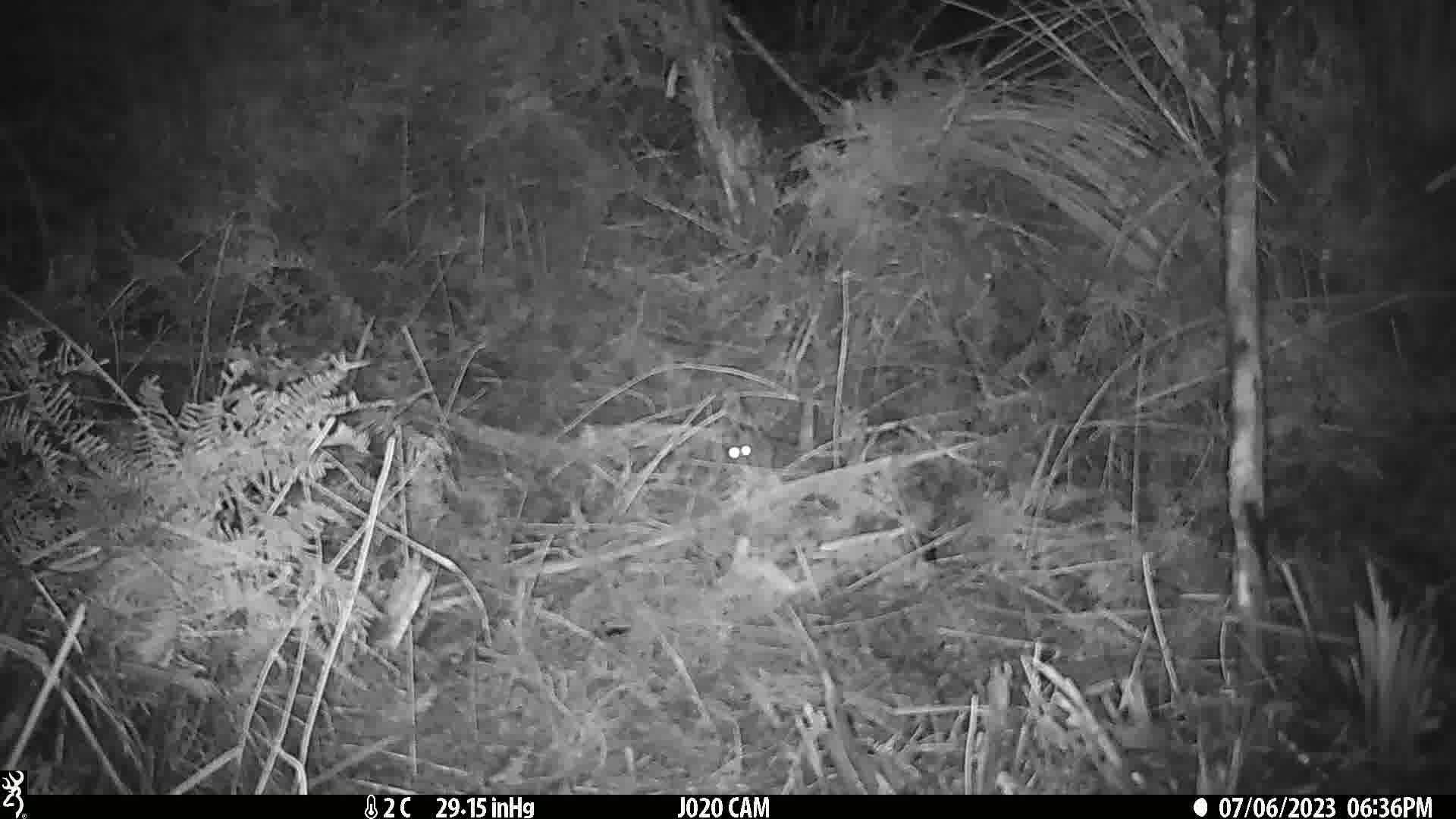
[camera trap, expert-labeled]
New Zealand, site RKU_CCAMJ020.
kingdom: Animalia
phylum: Chordata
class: Mammalia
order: Rodentia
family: Muridae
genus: Rattus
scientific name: Rattus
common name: rat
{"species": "rat (Rattus)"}